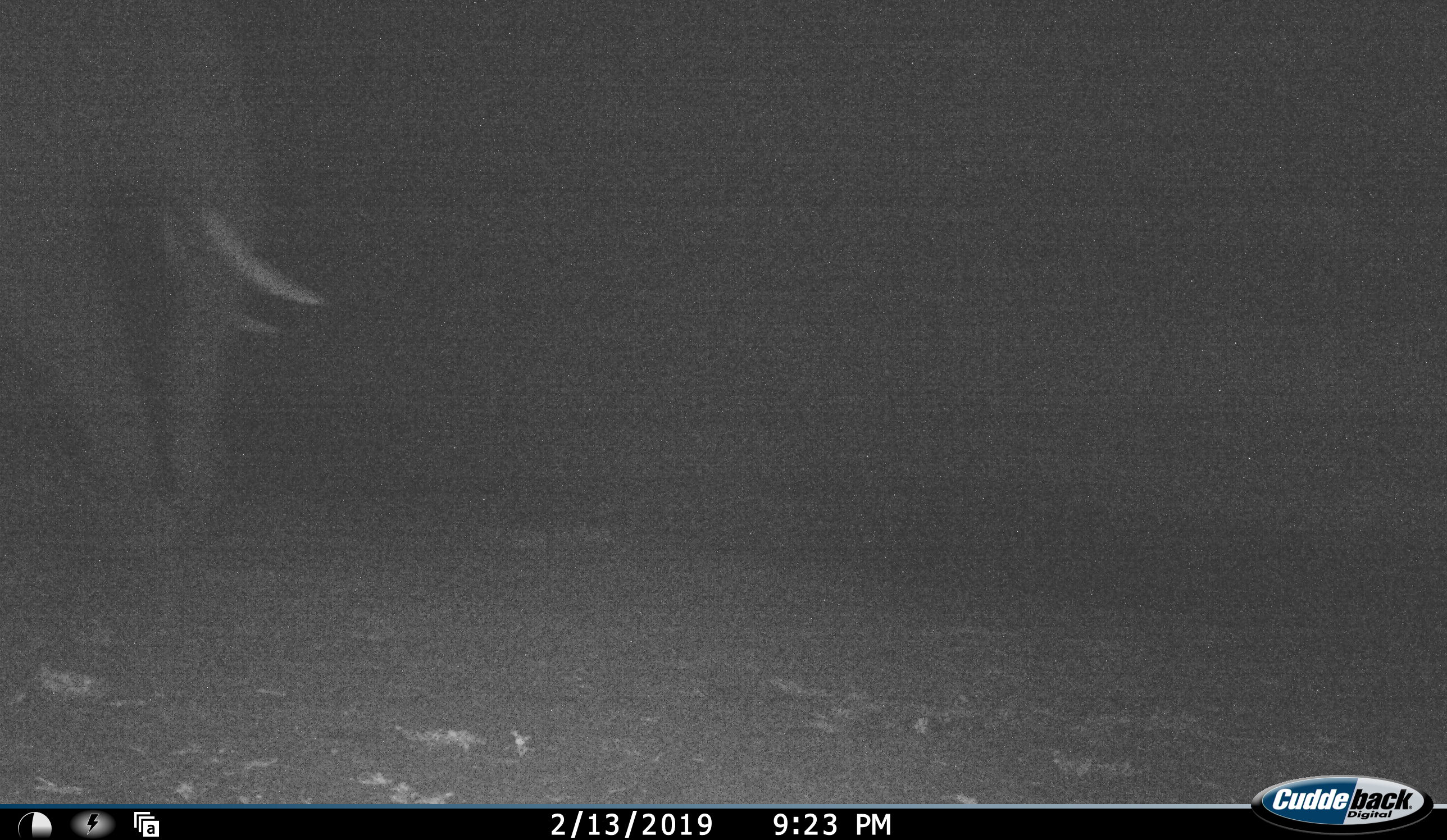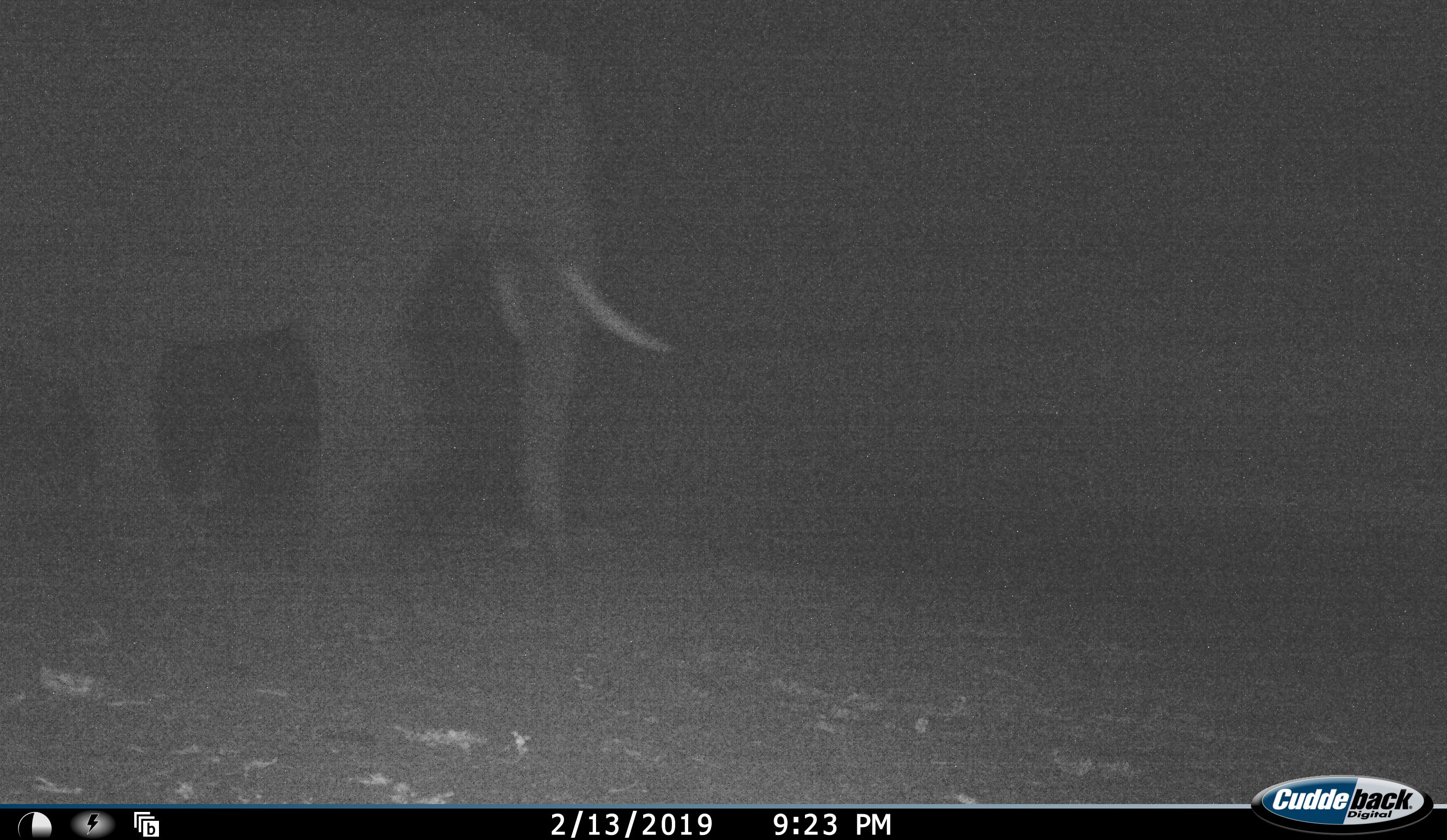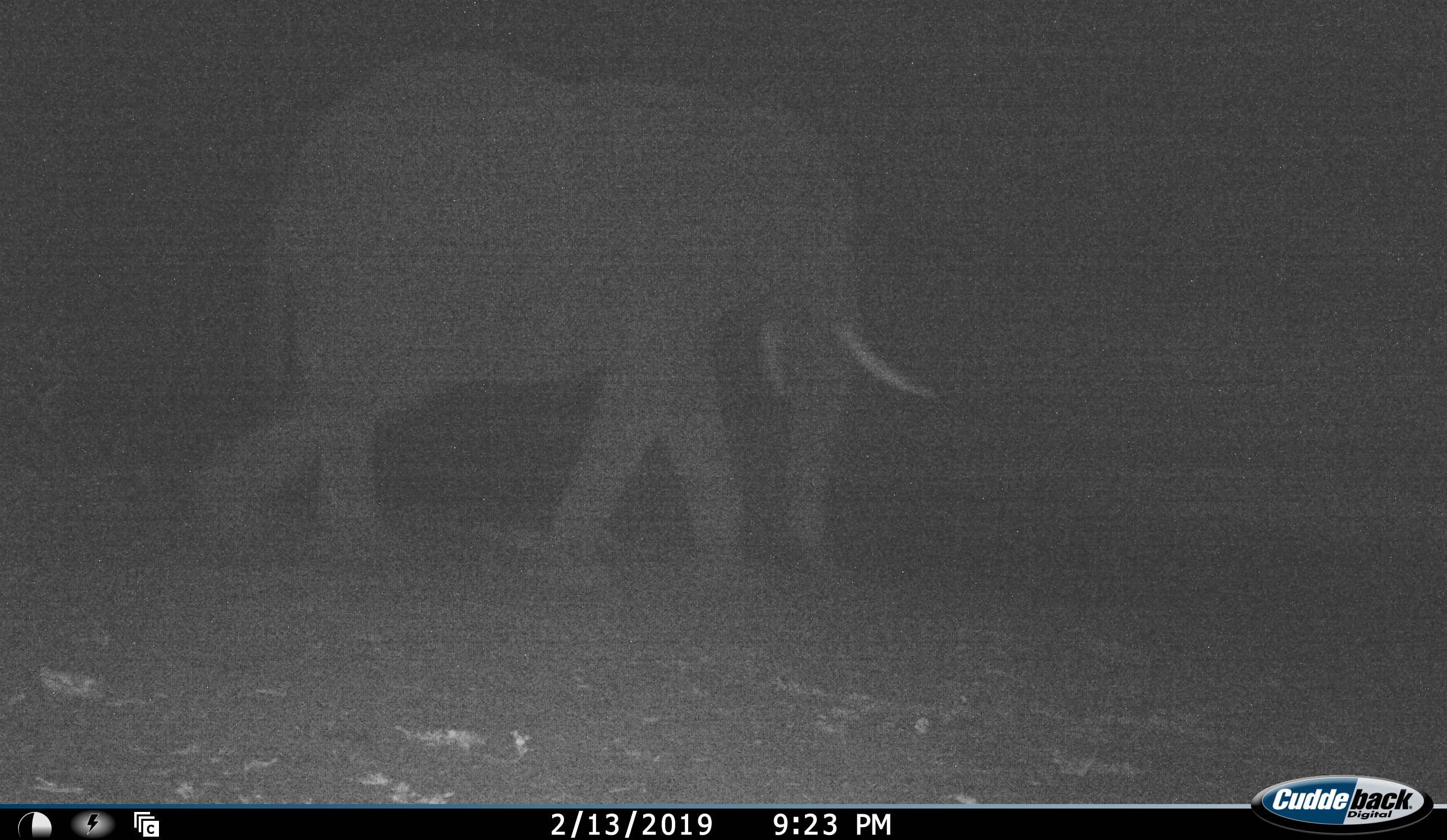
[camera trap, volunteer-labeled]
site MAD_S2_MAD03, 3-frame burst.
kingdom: Animalia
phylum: Chordata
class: Mammalia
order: Proboscidea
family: Elephantidae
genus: Loxodonta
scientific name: Loxodonta africana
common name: african bush elephant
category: elephant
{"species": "elephant (african bush elephant) (Loxodonta africana)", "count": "1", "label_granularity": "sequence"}